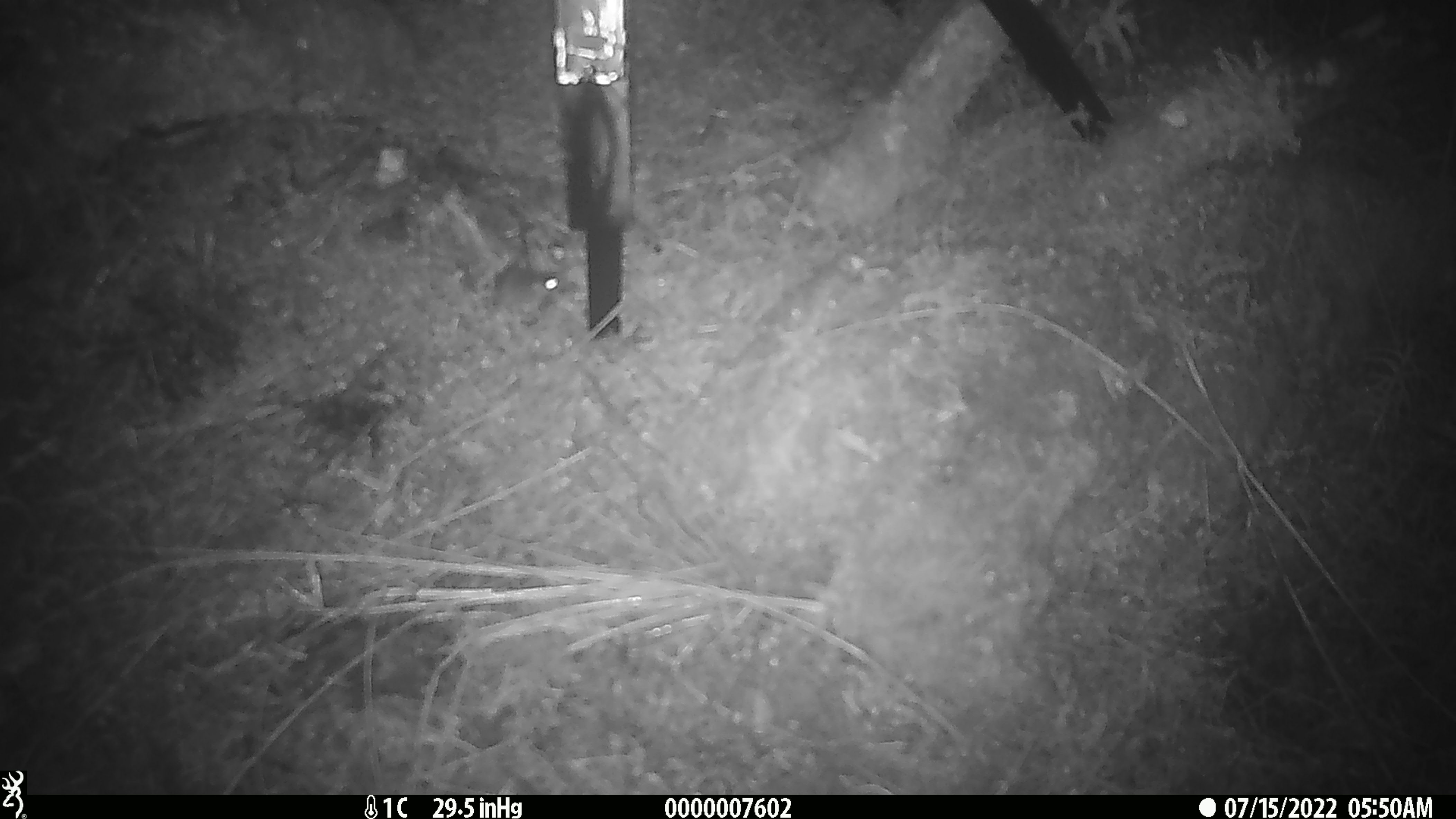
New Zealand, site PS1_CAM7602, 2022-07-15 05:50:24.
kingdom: Animalia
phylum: Chordata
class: Mammalia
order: Rodentia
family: Muridae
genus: Mus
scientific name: Mus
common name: mouse